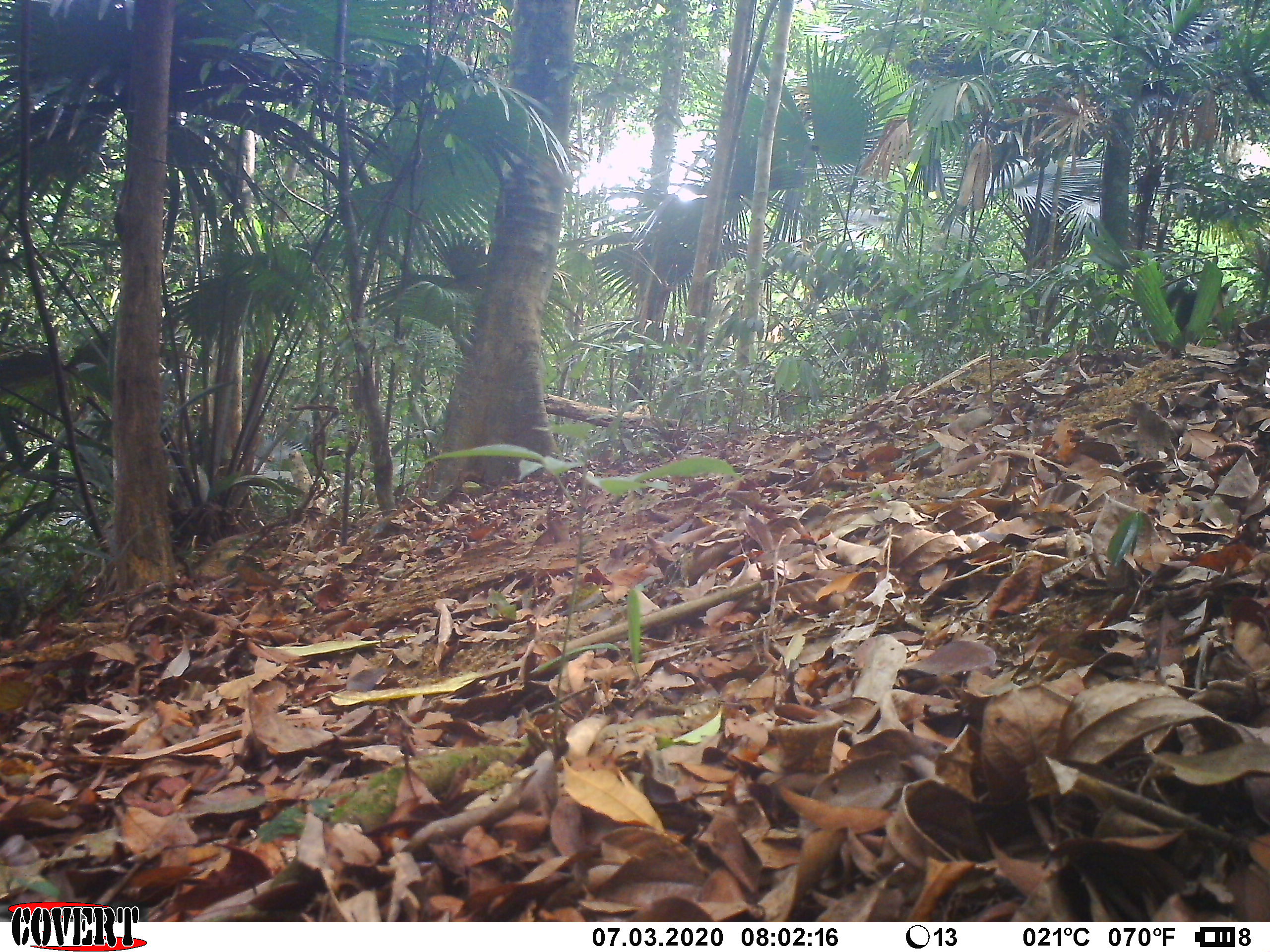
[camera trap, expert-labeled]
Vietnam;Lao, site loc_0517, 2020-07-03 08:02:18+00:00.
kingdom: Animalia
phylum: Chordata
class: Mammalia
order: Carnivora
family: Mustelidae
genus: Martes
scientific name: Martes flavigula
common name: yellow-throated marten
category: yellow throated marten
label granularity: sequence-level